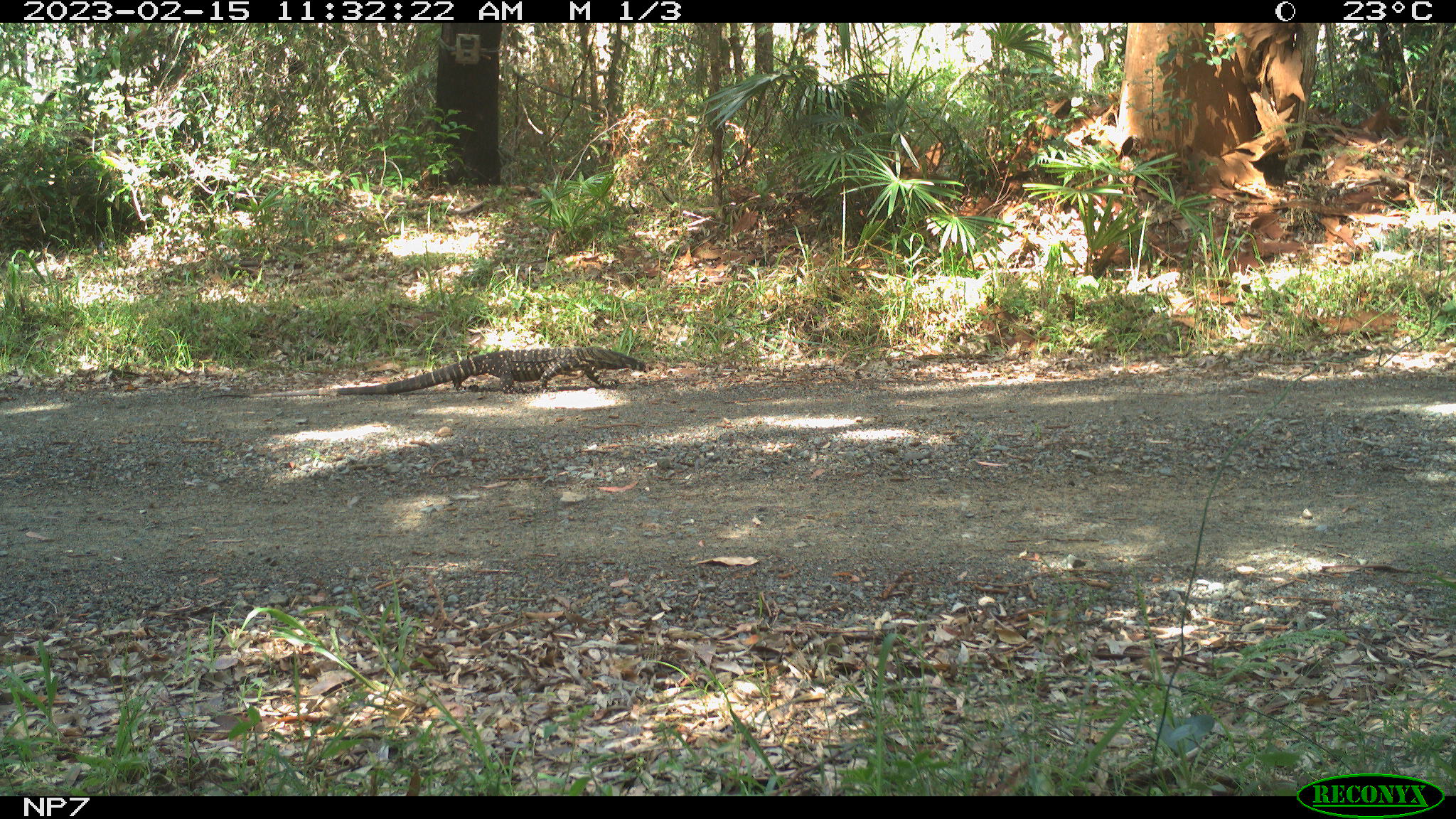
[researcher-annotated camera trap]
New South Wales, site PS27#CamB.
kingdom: Animalia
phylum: Chordata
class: Reptilia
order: Squamata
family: Varanidae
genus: Varanus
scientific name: Varanus varius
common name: lace monitor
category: goanna